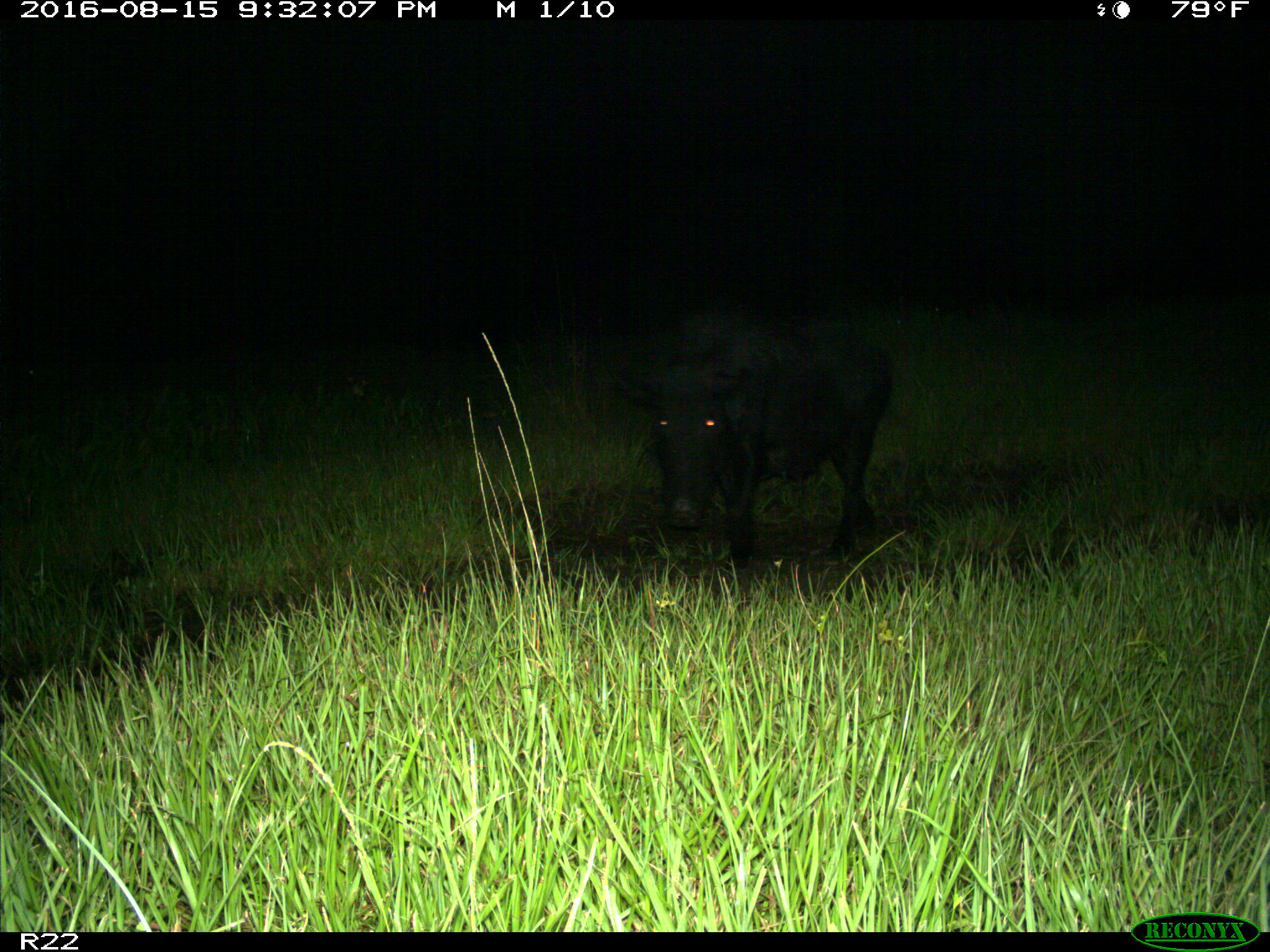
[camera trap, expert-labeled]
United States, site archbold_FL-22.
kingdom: Animalia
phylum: Chordata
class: Mammalia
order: Artiodactyla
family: Suidae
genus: Sus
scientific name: Sus scrofa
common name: wild boar